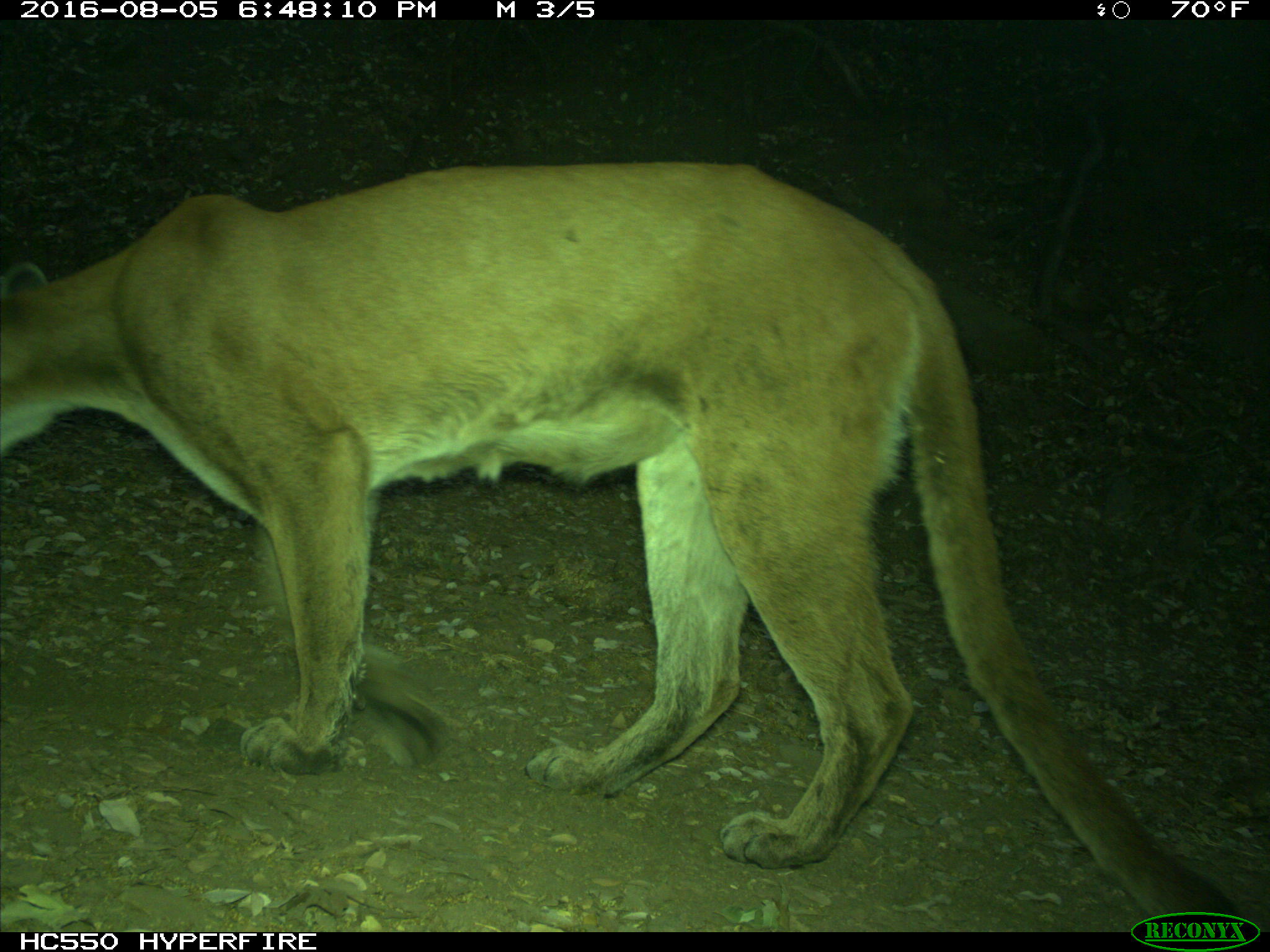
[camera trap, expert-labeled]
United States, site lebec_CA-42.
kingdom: Animalia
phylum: Chordata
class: Mammalia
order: Carnivora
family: Felidae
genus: Puma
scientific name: Puma concolor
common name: mountain lion